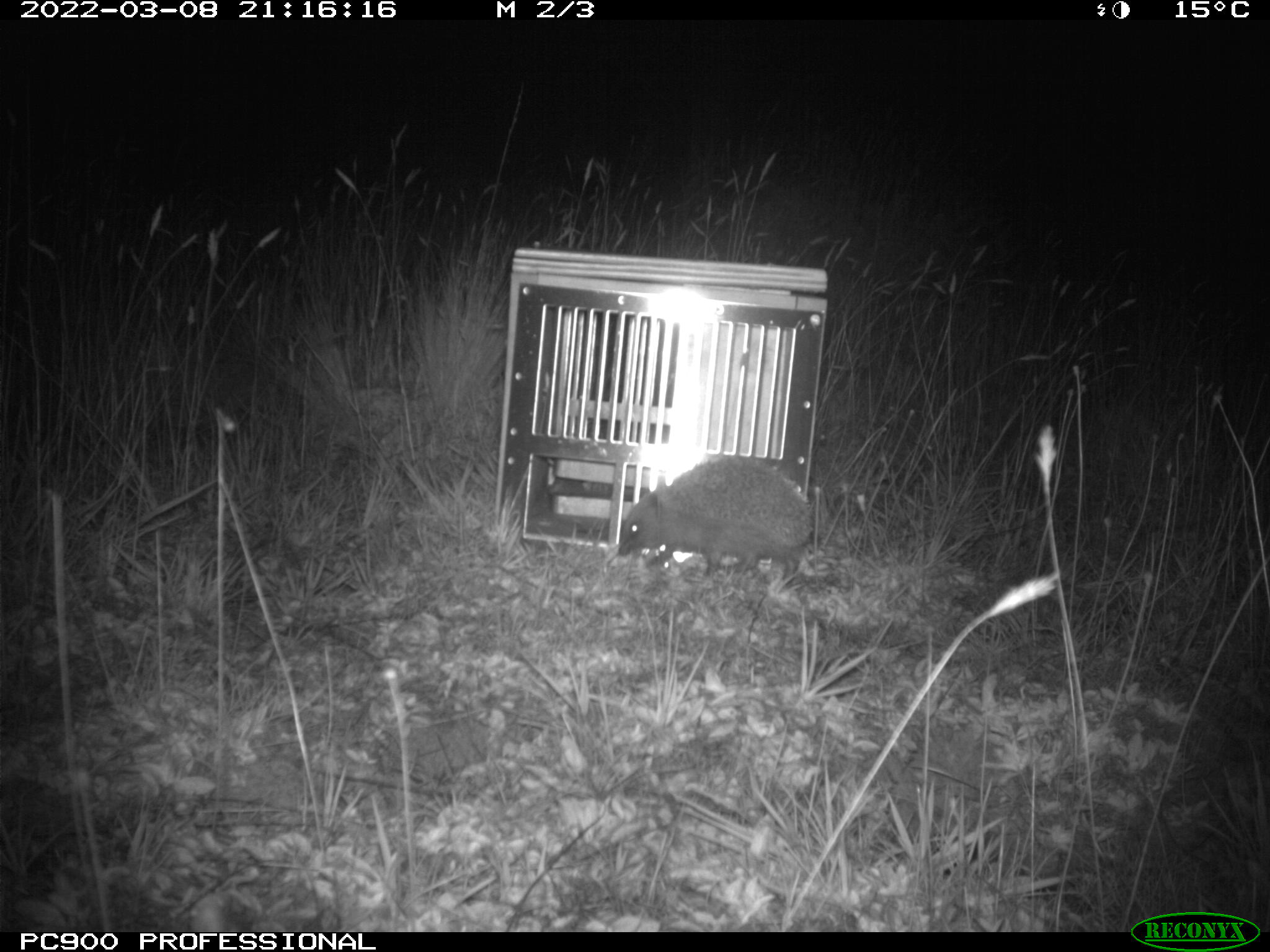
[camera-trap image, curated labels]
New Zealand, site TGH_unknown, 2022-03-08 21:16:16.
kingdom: Animalia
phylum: Chordata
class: Mammalia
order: Eulipotyphla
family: Erinaceidae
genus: Erinaceus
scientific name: Erinaceus europaeus europaeus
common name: european hedgehog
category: hedgehog